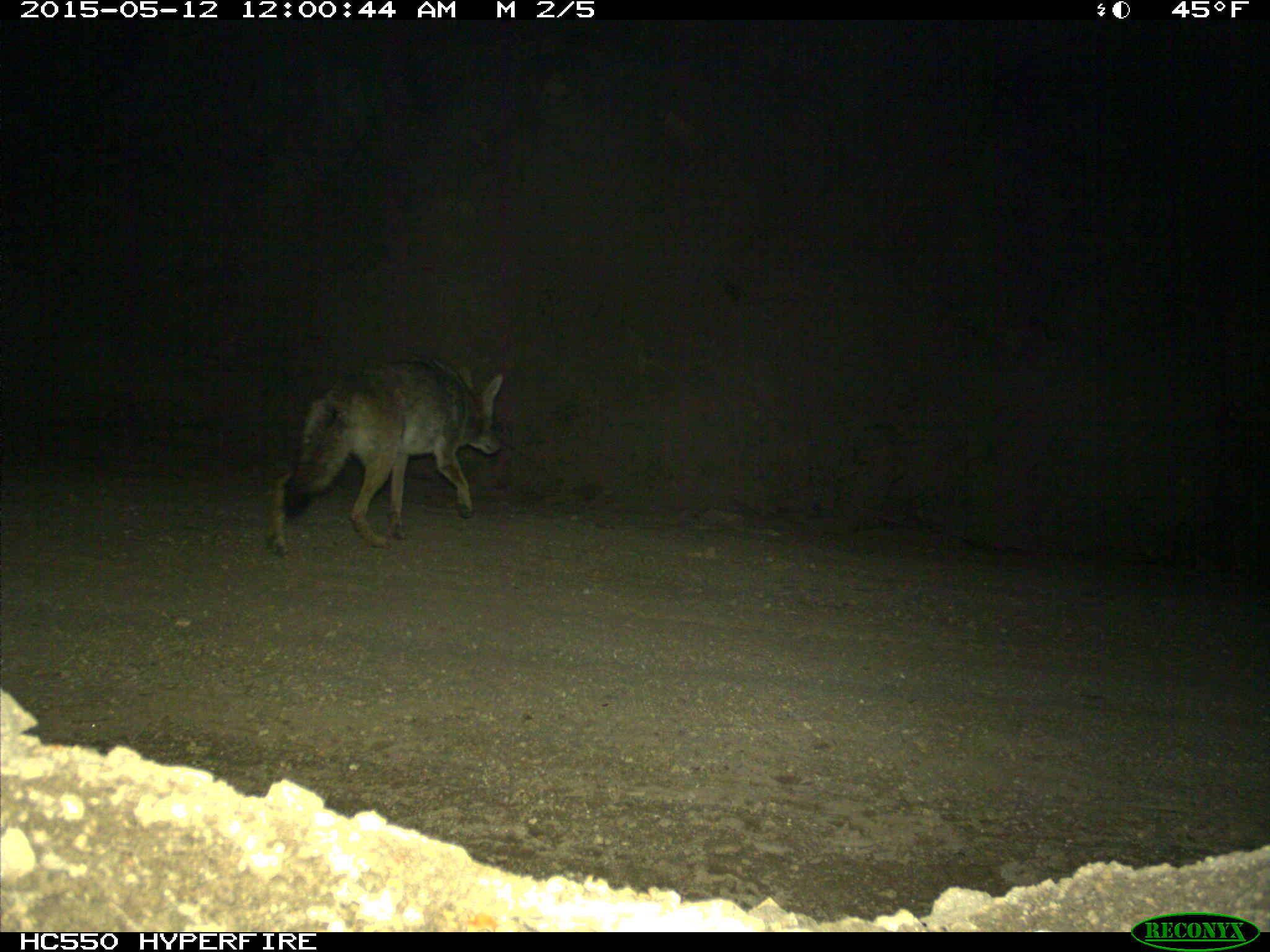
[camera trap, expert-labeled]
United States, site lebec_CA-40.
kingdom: Animalia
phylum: Chordata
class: Mammalia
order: Carnivora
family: Canidae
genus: Canis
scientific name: Canis latrans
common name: coyote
Canis latrans (coyote).